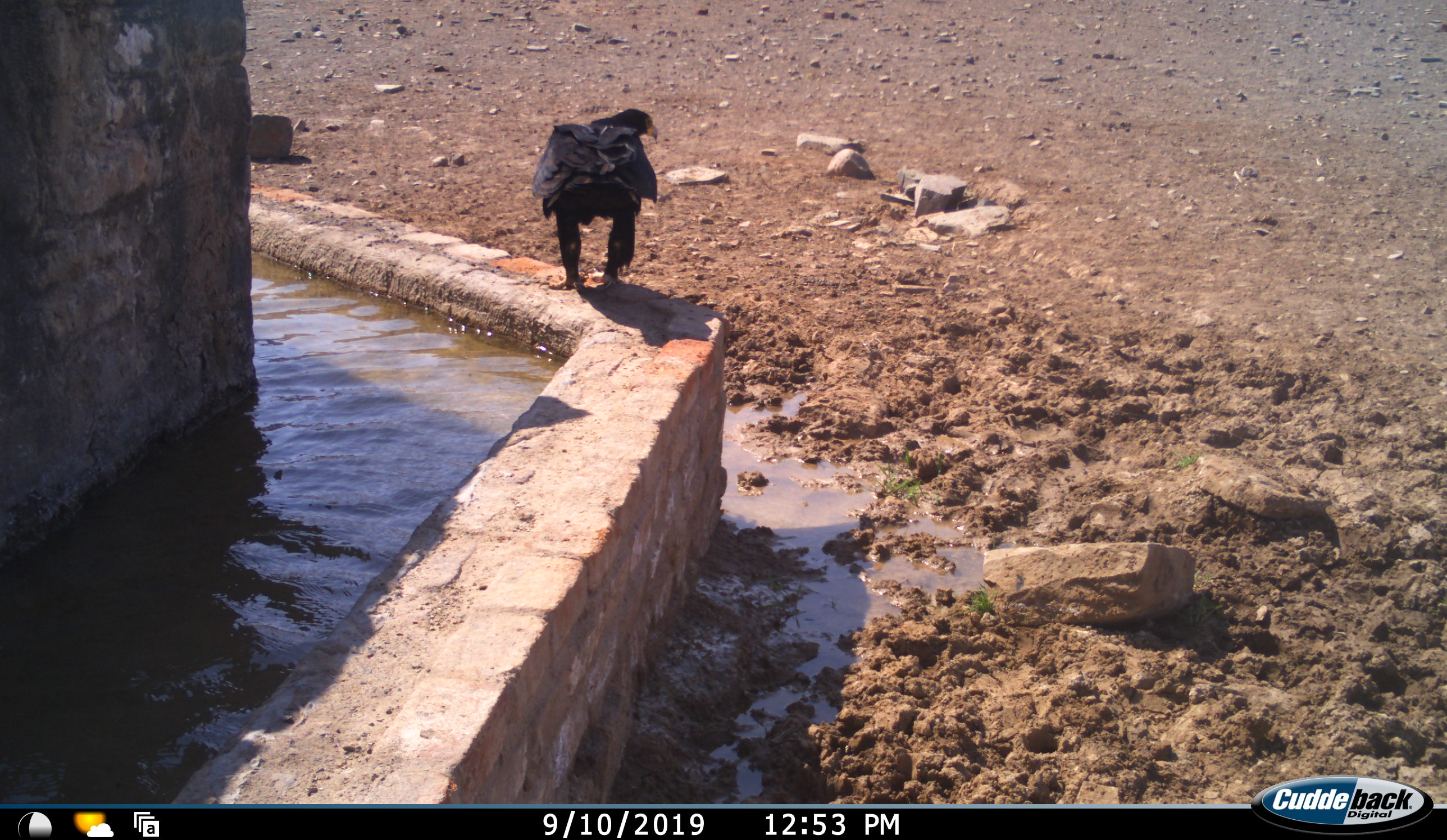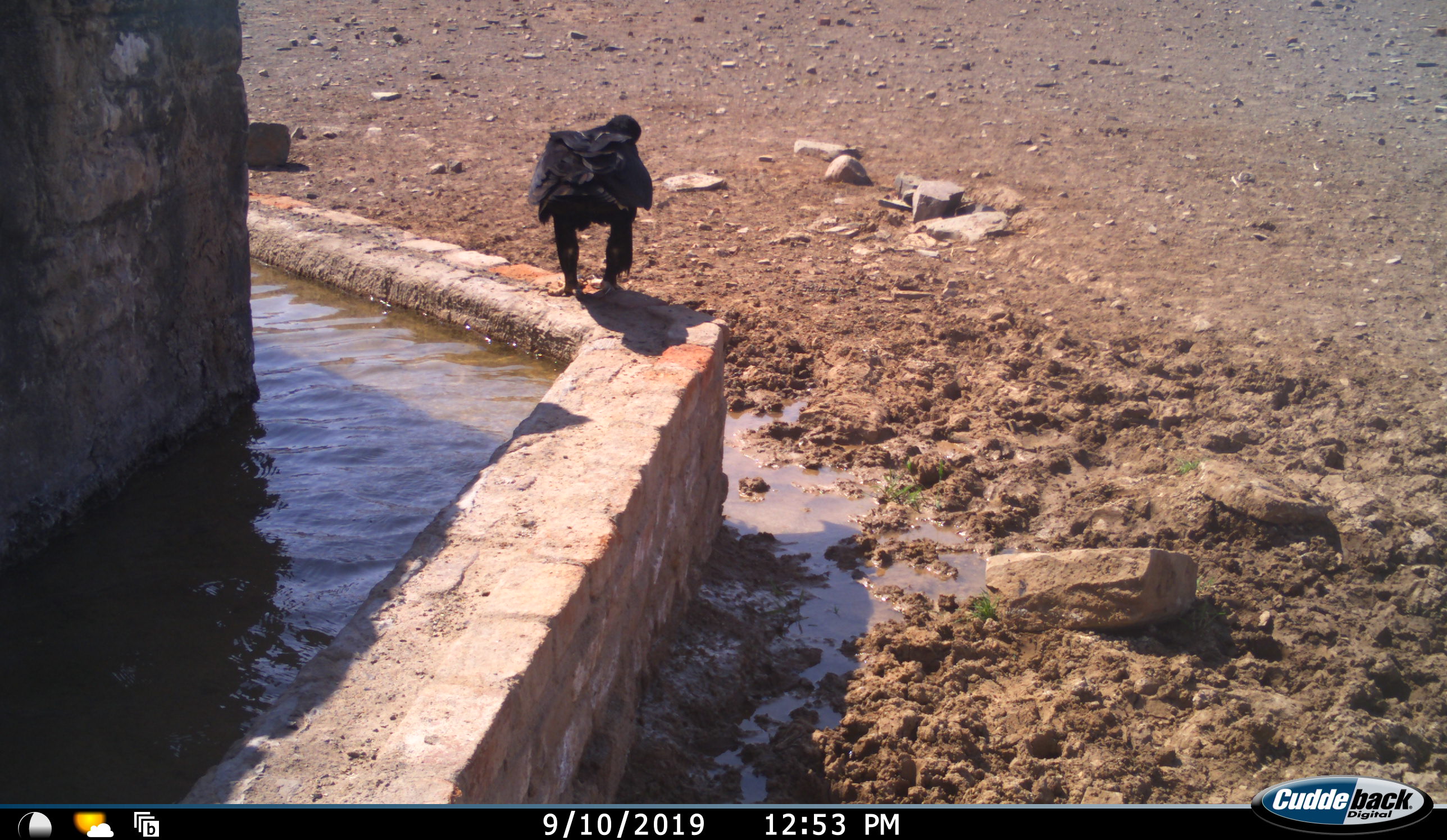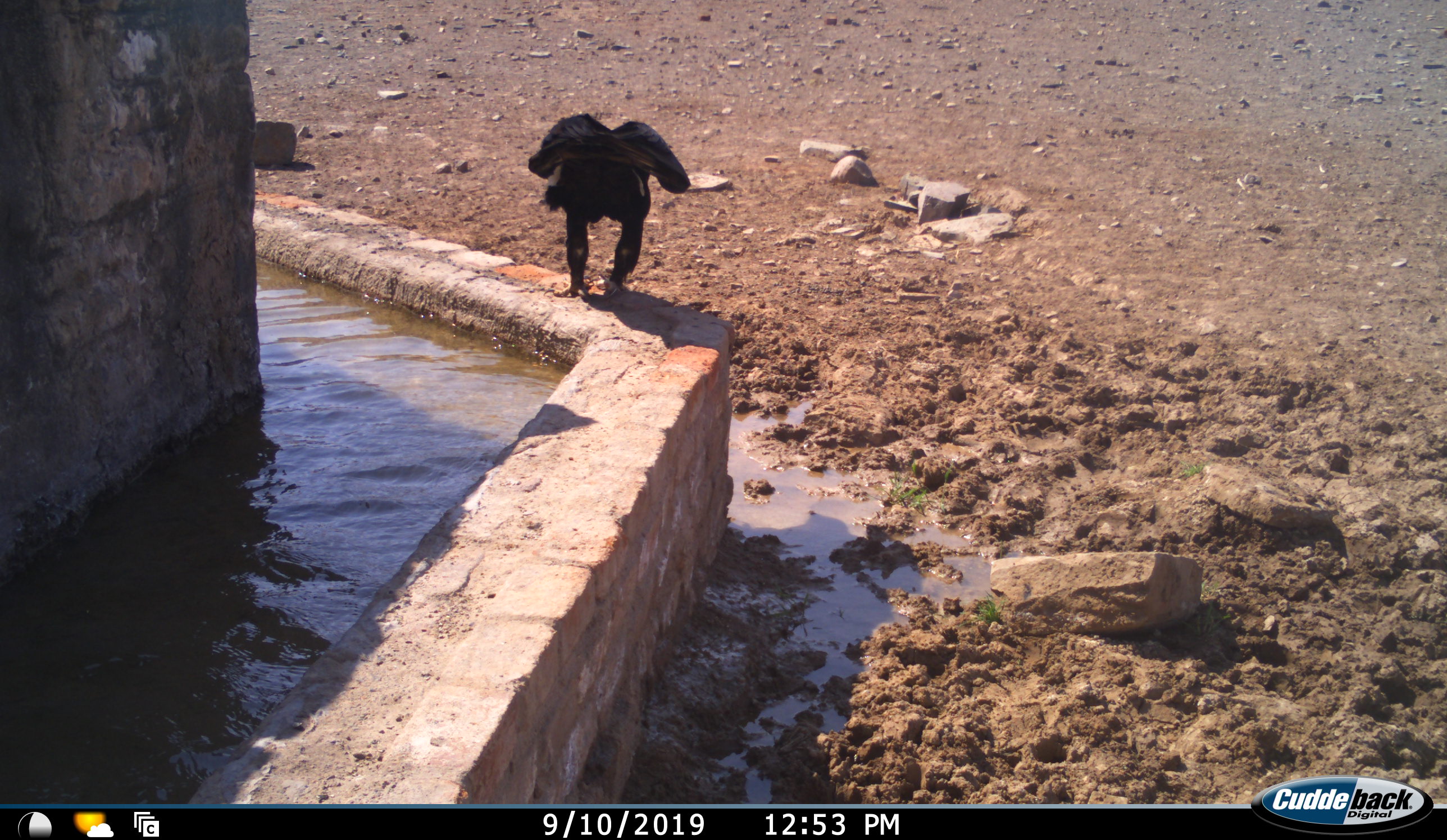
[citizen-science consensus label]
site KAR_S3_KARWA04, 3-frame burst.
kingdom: Animalia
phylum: Chordata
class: Aves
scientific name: Aves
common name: bird of prey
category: birdofprey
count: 1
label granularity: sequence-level